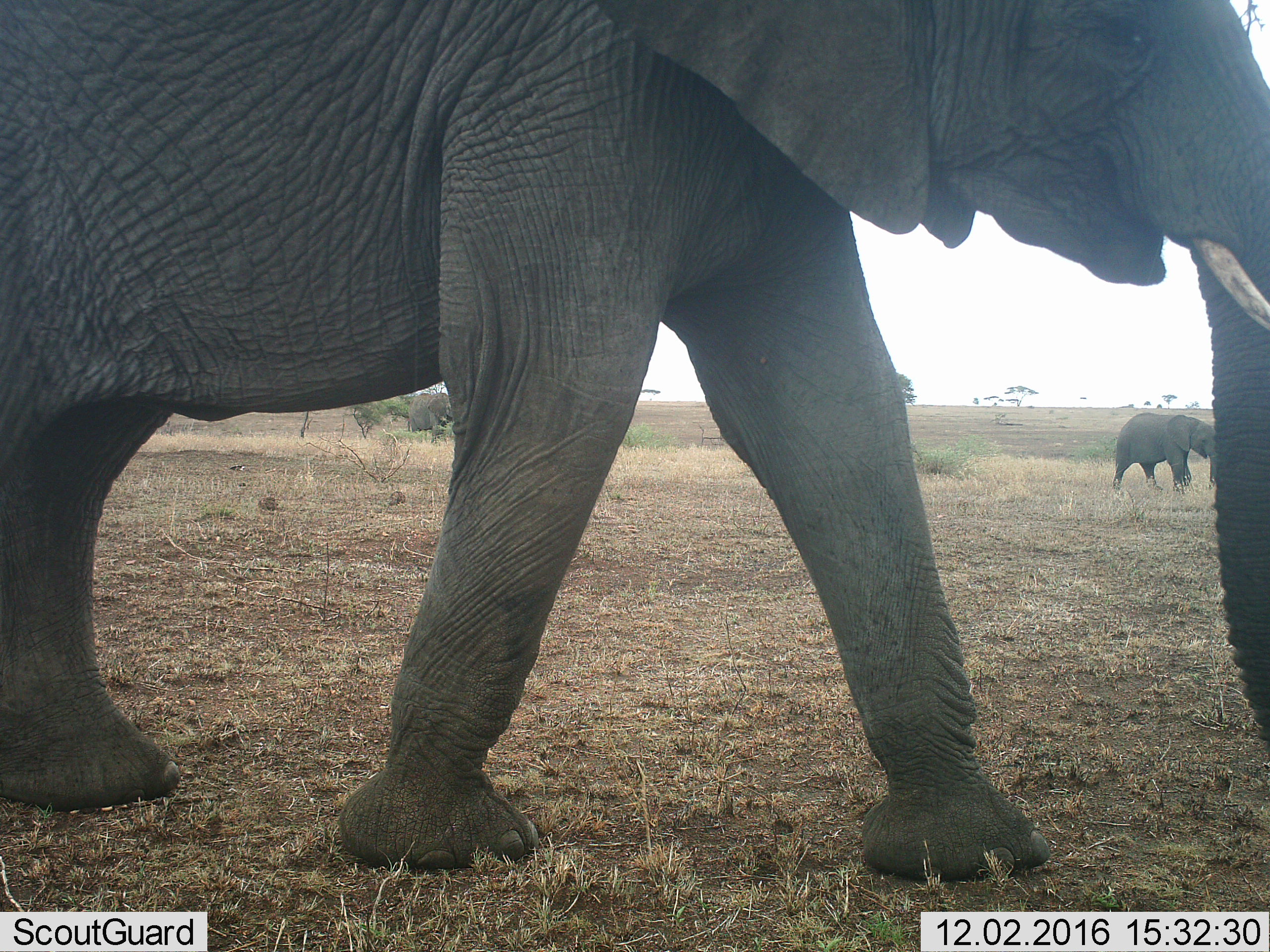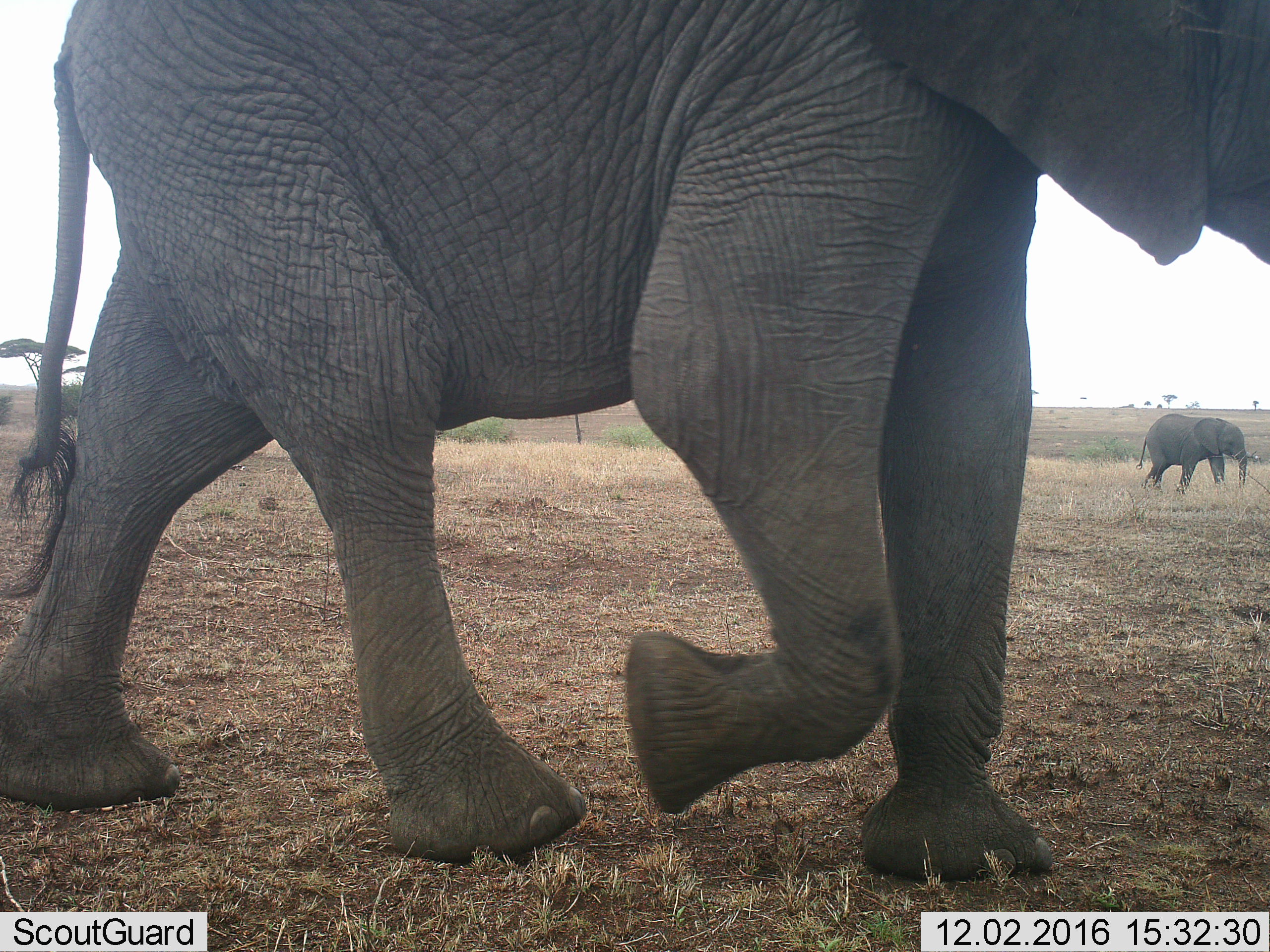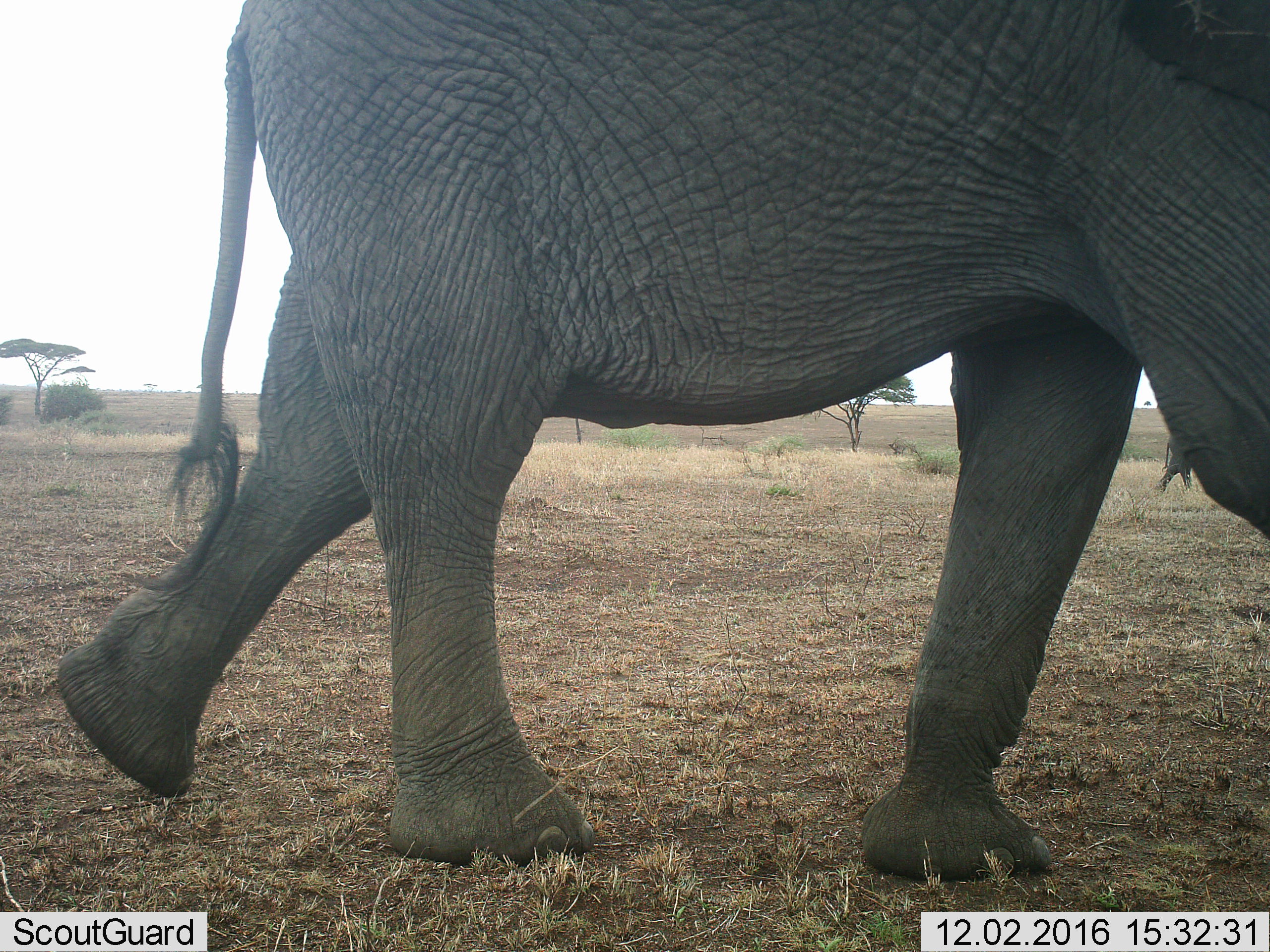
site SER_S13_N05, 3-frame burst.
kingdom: Animalia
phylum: Chordata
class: Mammalia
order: Proboscidea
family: Elephantidae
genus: Loxodonta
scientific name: Loxodonta africana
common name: african bush elephant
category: elephant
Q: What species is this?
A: Elephant (african bush elephant) (Loxodonta africana).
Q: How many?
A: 2.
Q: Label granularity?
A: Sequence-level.